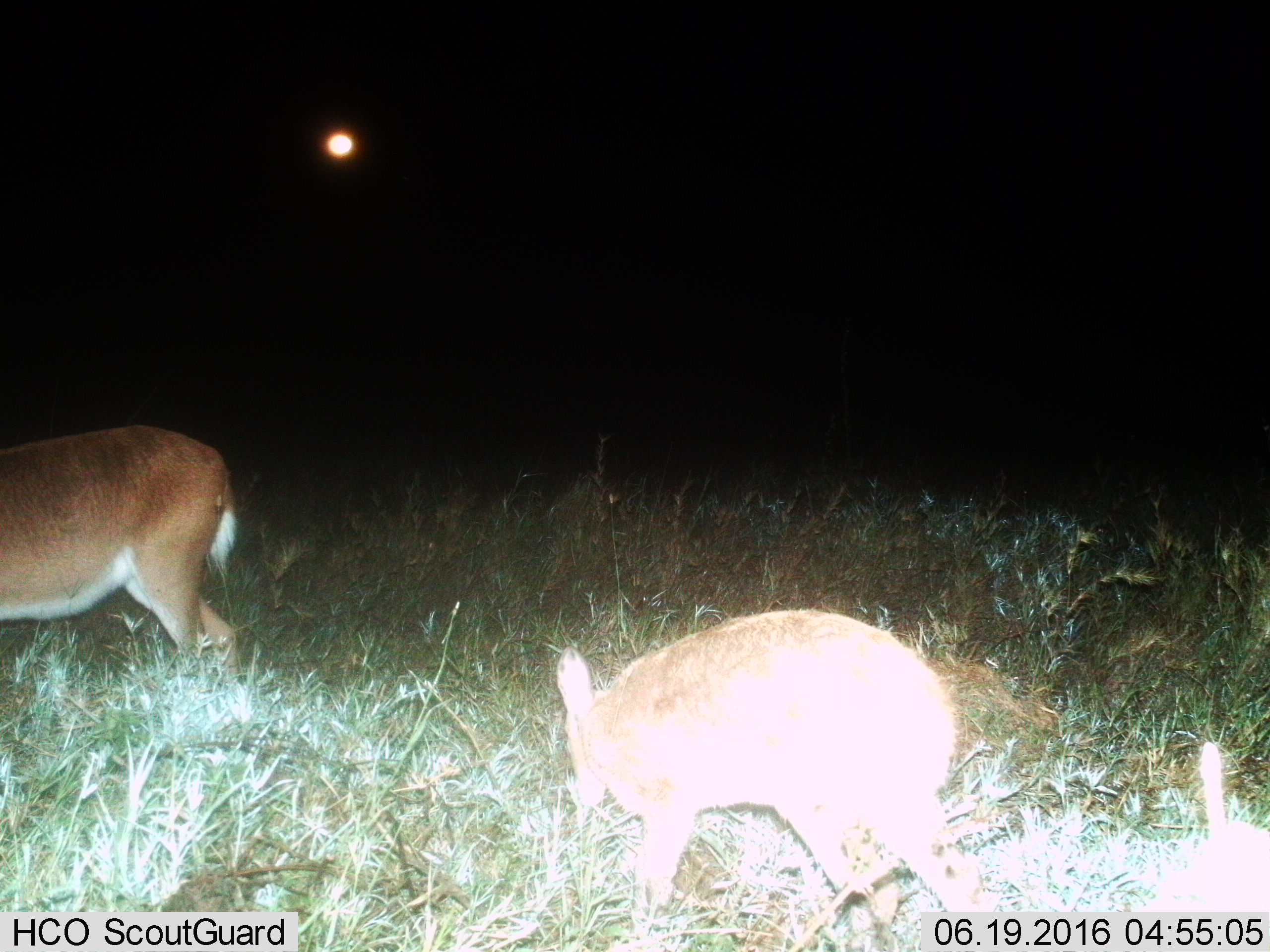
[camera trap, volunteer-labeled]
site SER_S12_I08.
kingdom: Animalia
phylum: Chordata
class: Mammalia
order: Artiodactyla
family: Bovidae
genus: Redunca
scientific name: Redunca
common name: reedbuck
Reedbuck (Redunca), count 2. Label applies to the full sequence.